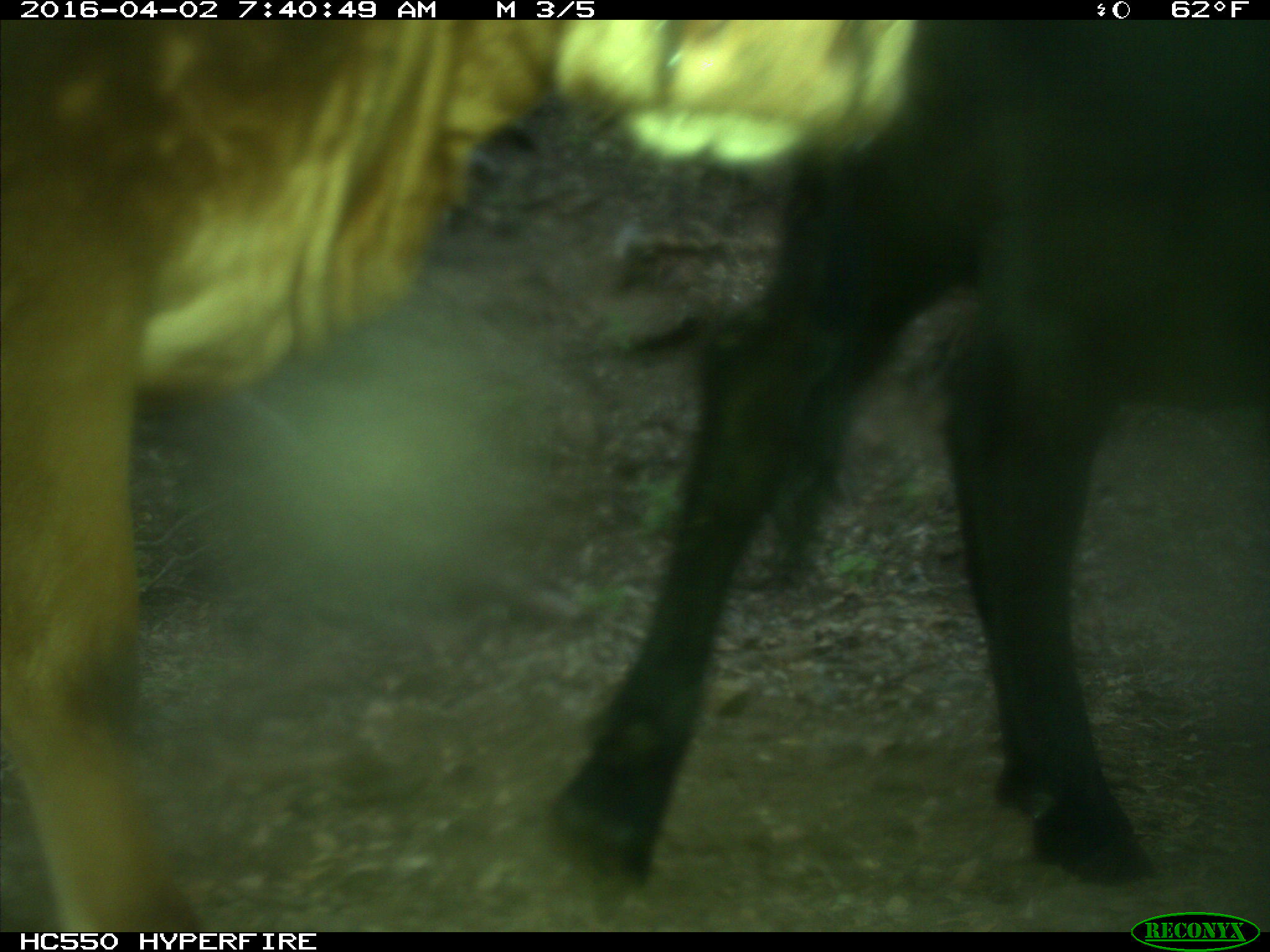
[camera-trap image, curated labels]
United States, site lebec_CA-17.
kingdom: Animalia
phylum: Chordata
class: Mammalia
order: Artiodactyla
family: Bovidae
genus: Bos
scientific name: Bos taurus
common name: domestic cow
Bos taurus (domestic cow).